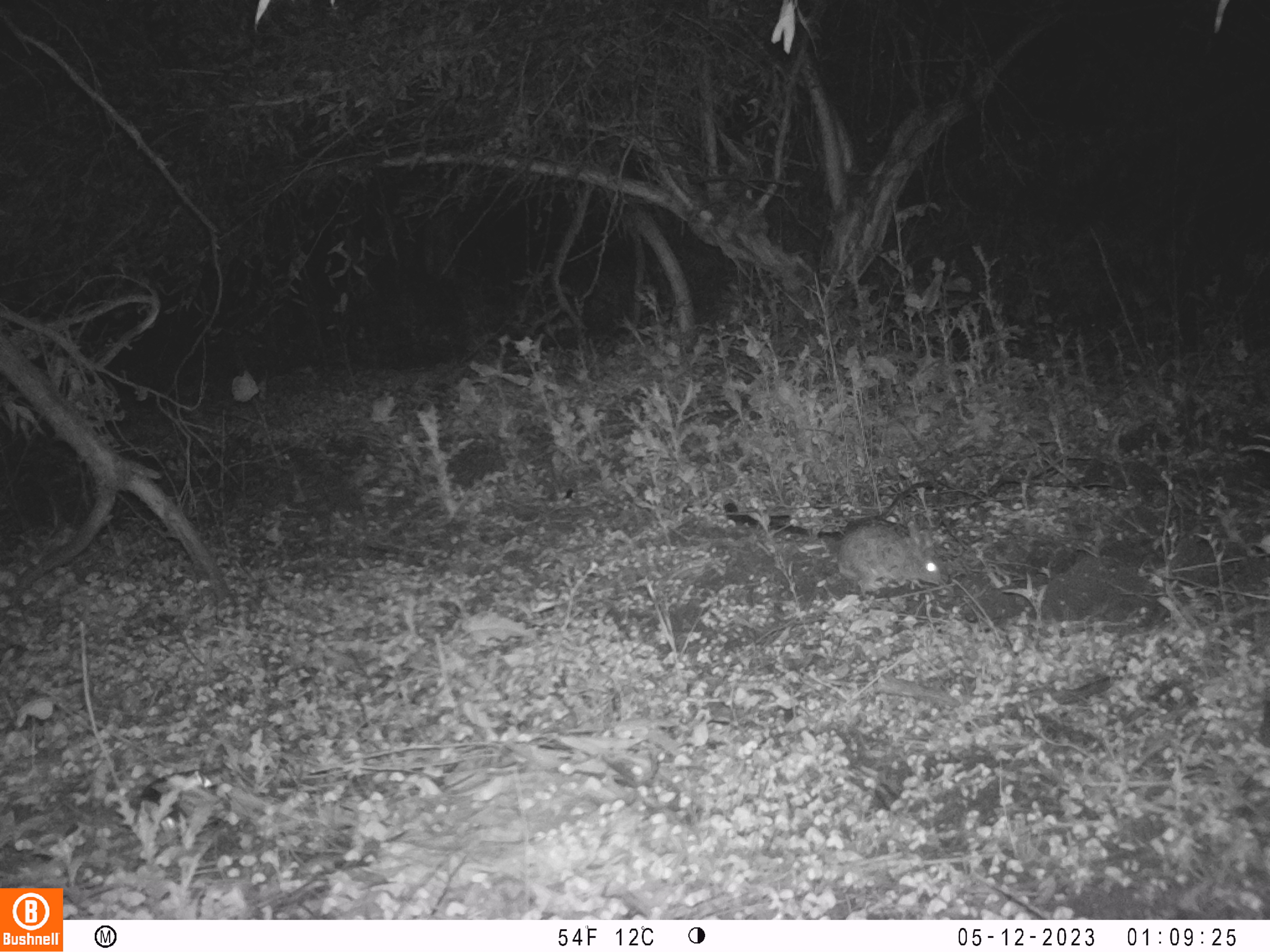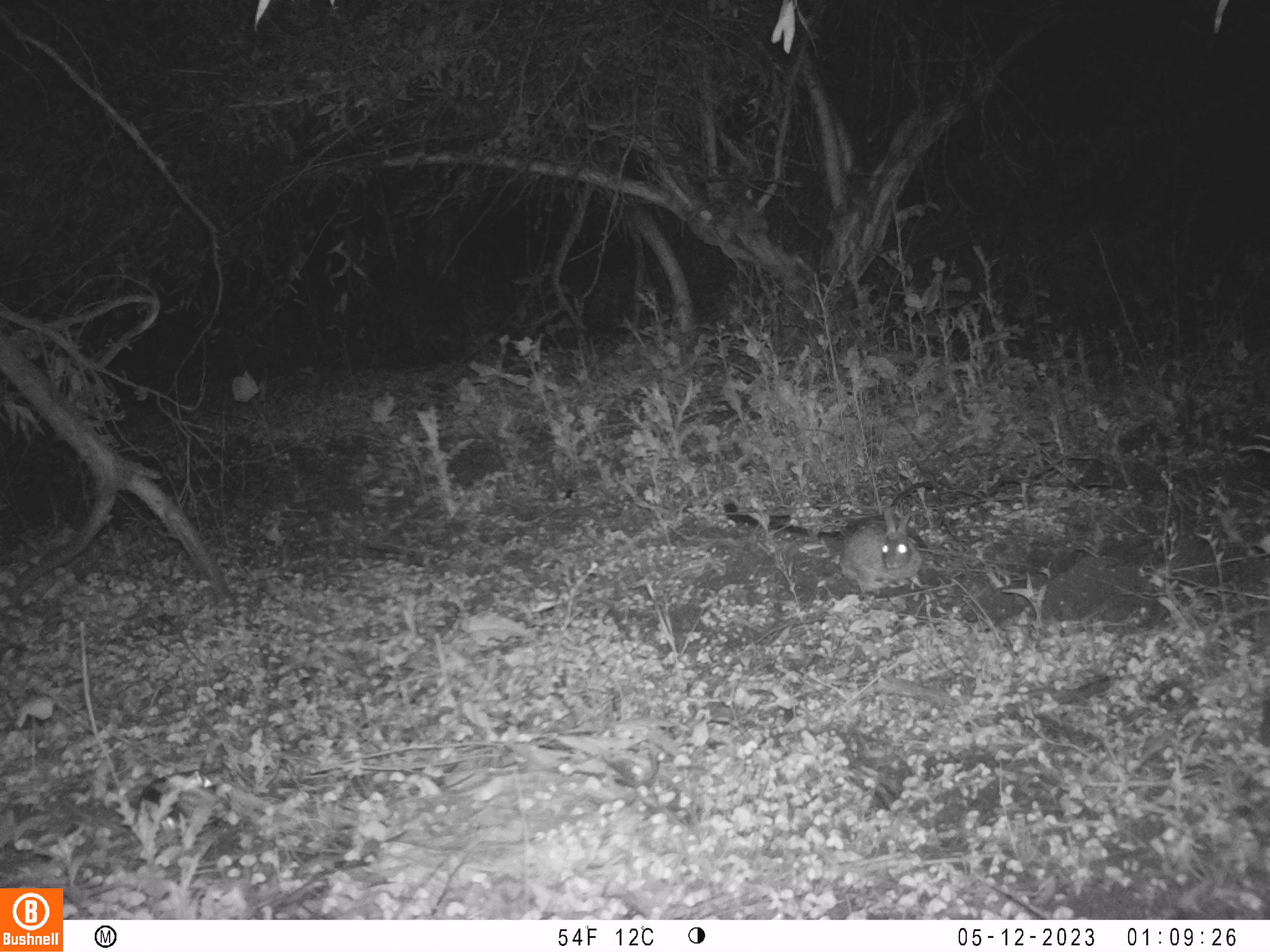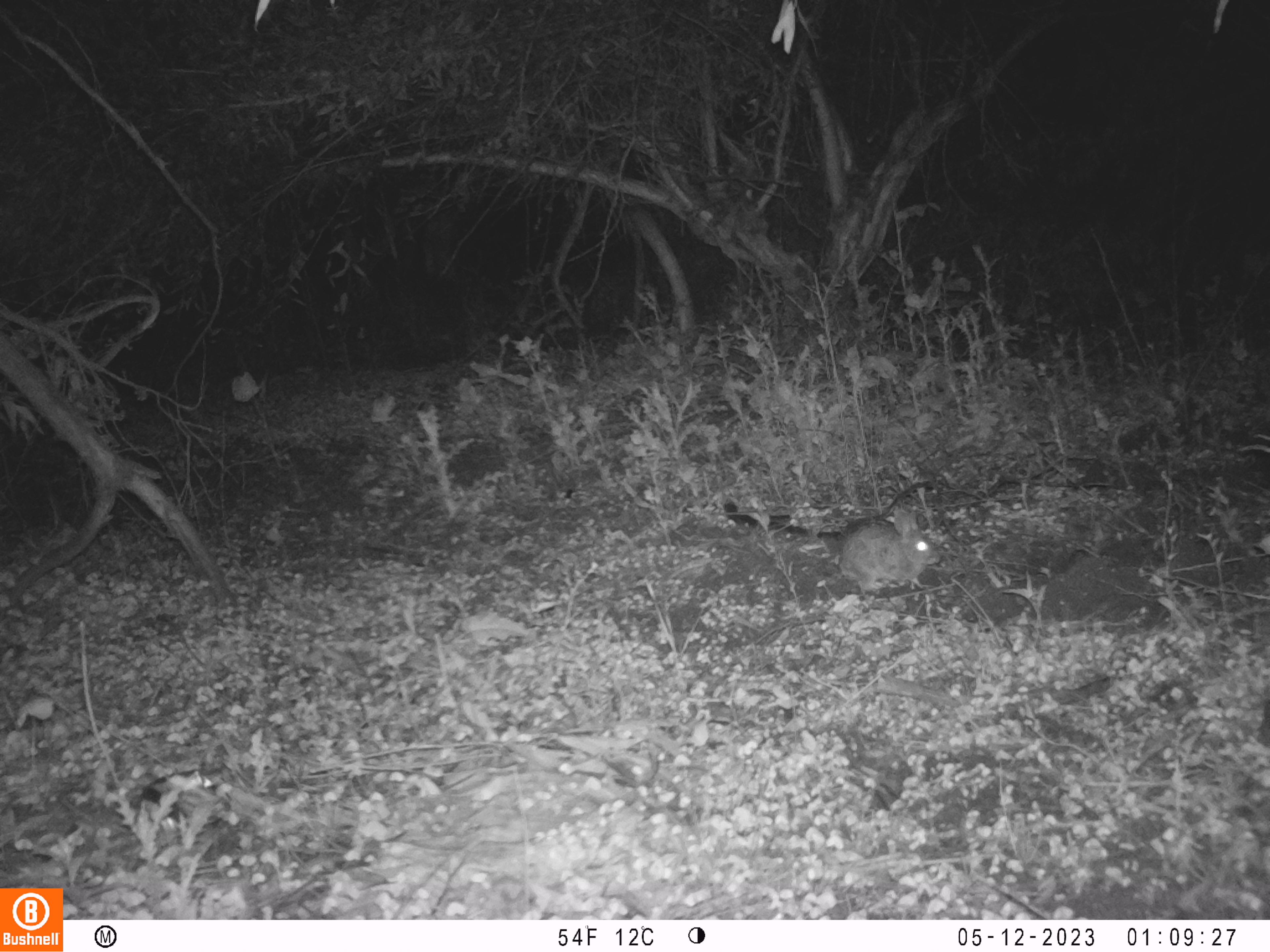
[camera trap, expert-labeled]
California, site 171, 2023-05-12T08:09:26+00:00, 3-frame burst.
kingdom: Animalia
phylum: Chordata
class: Mammalia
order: Lagomorpha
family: Leporidae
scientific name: Leporidae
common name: rabbit